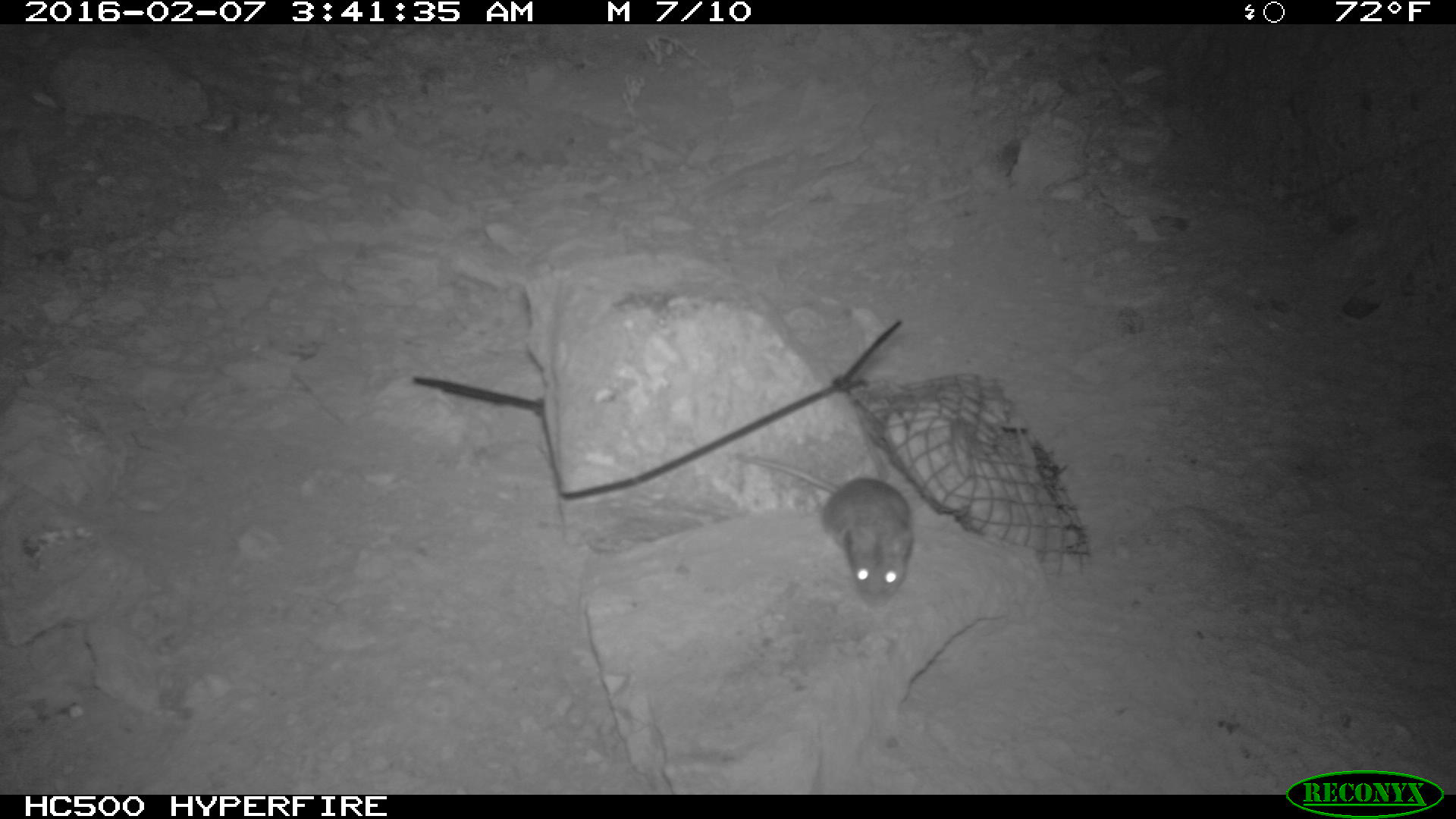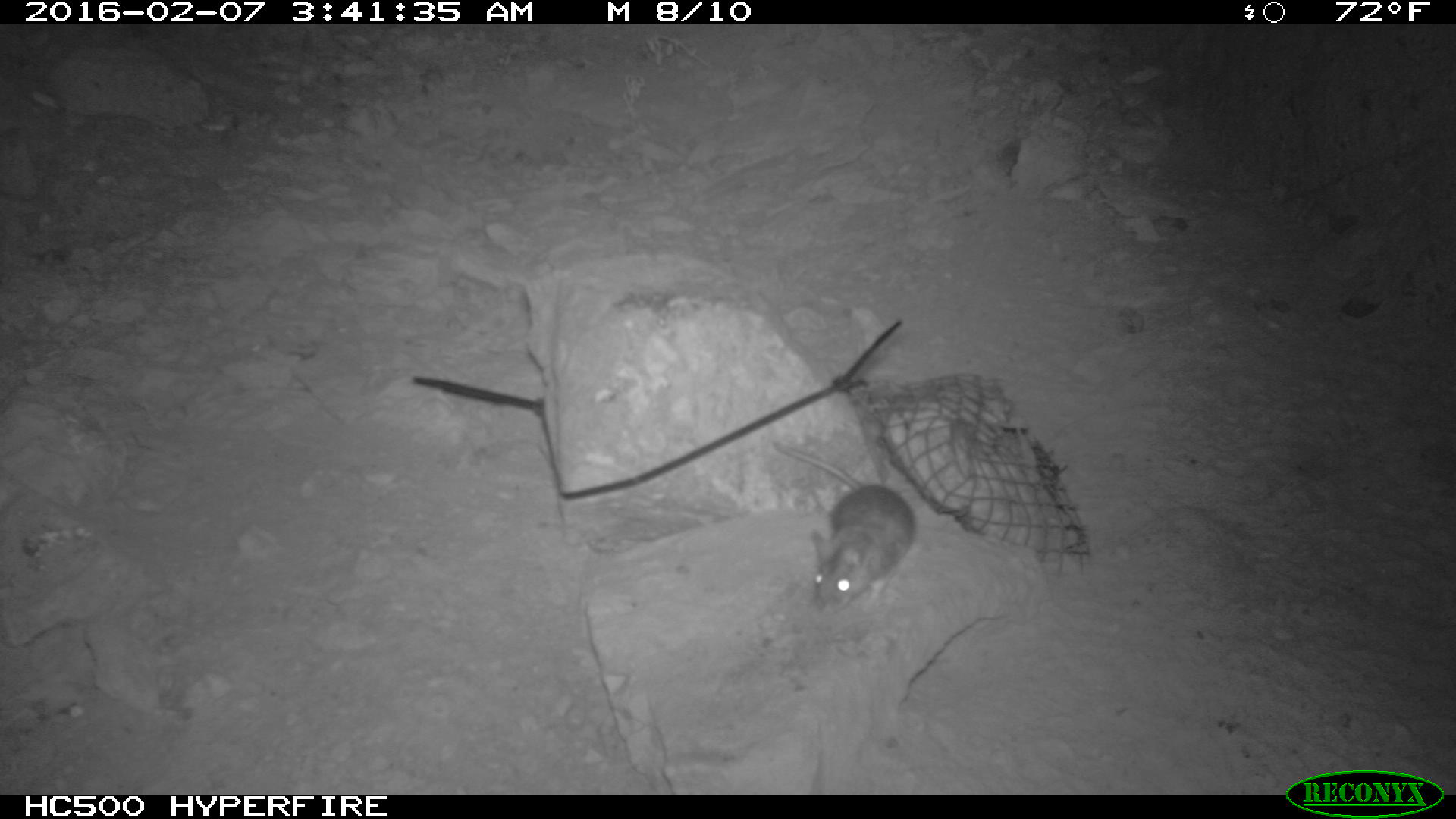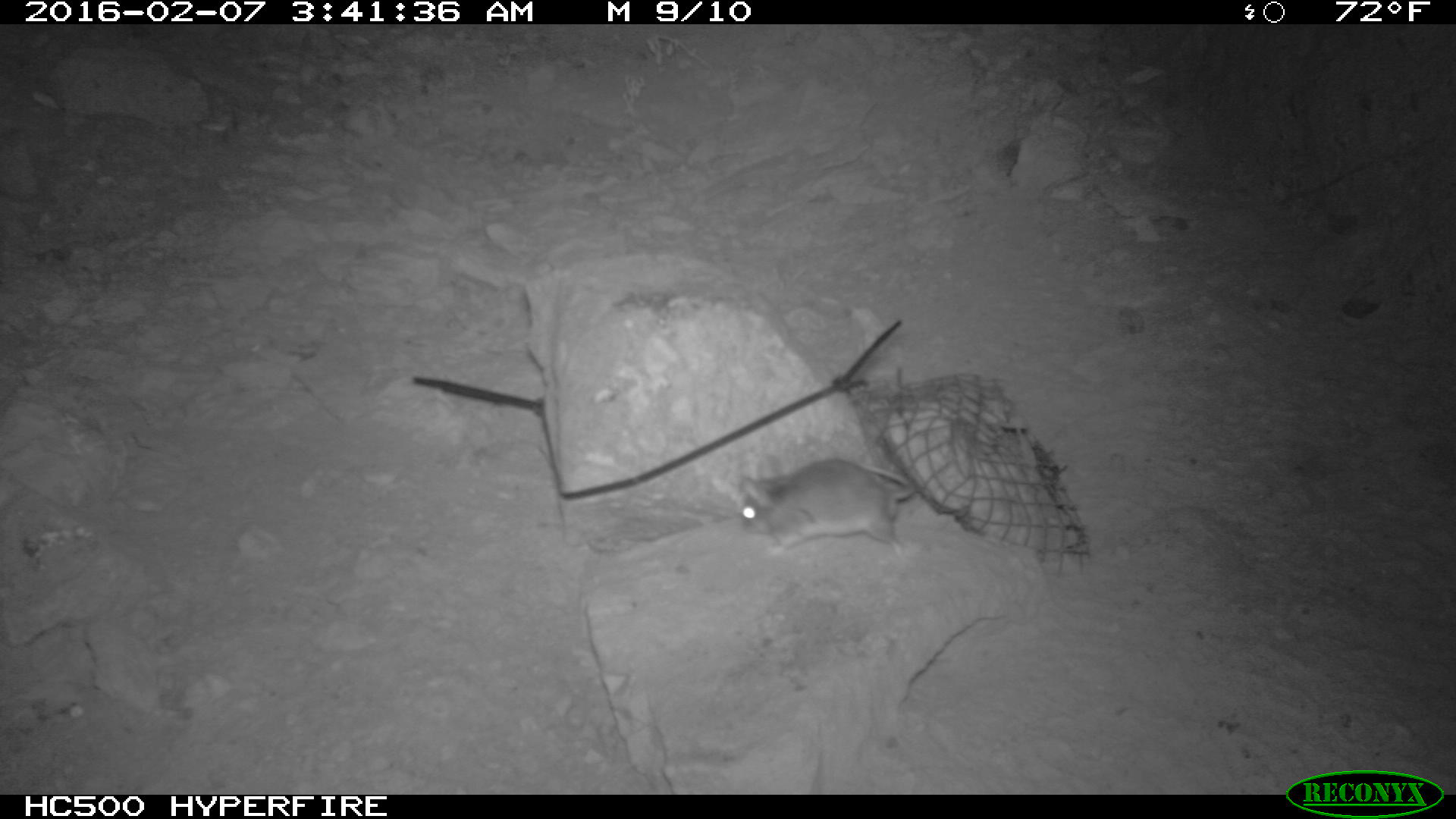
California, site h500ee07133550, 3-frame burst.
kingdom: Animalia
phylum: Chordata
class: Mammalia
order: Rodentia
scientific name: Rodentia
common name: rodent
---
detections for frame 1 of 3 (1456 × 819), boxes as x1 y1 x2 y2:
rodent: 736 456 916 610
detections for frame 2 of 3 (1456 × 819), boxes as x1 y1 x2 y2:
rodent: 772 438 918 617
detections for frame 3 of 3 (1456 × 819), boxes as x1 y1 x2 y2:
rodent: 715 452 915 560